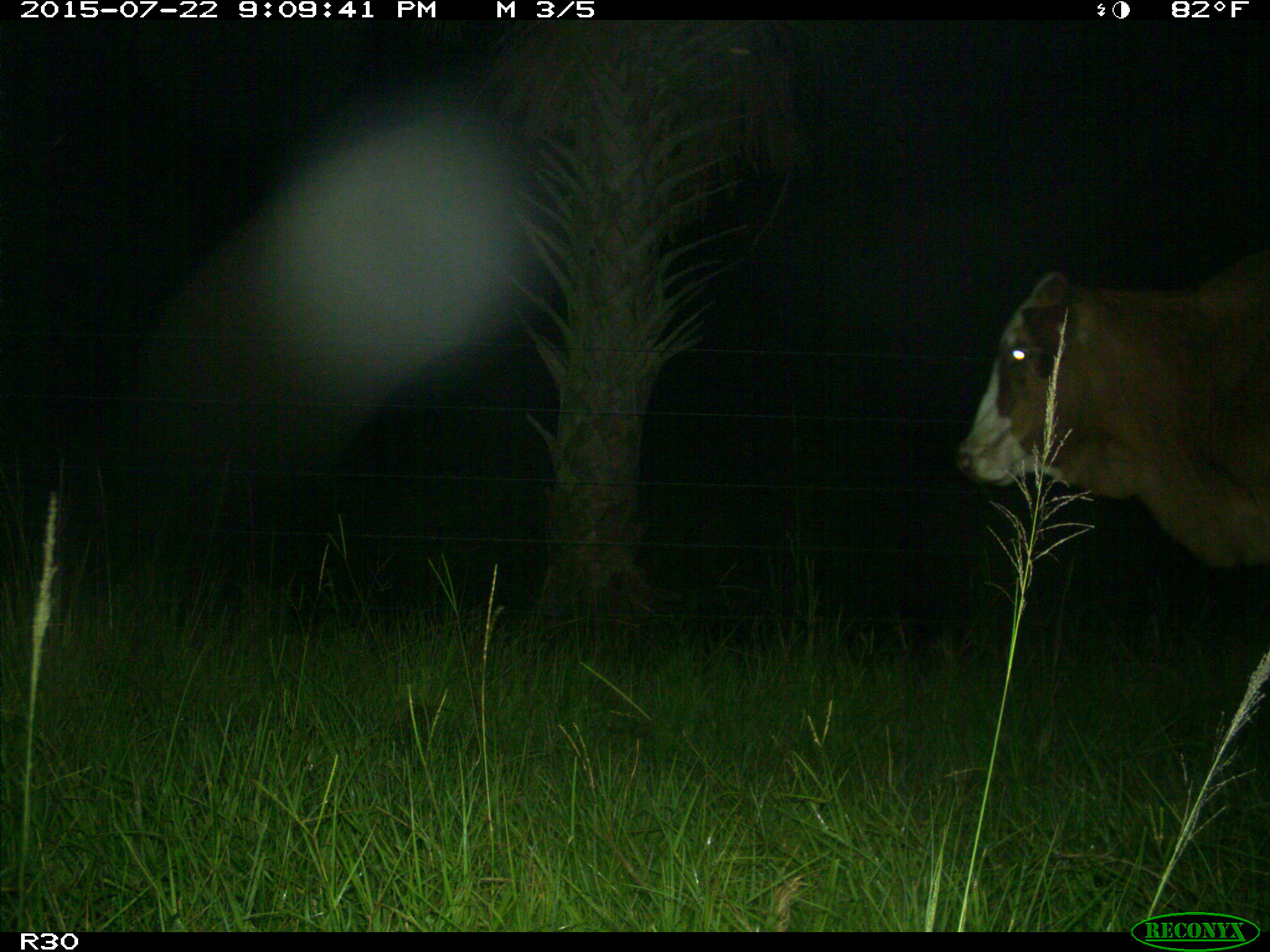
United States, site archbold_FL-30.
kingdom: Animalia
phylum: Chordata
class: Mammalia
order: Artiodactyla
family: Bovidae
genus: Bos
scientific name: Bos taurus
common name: domestic cow